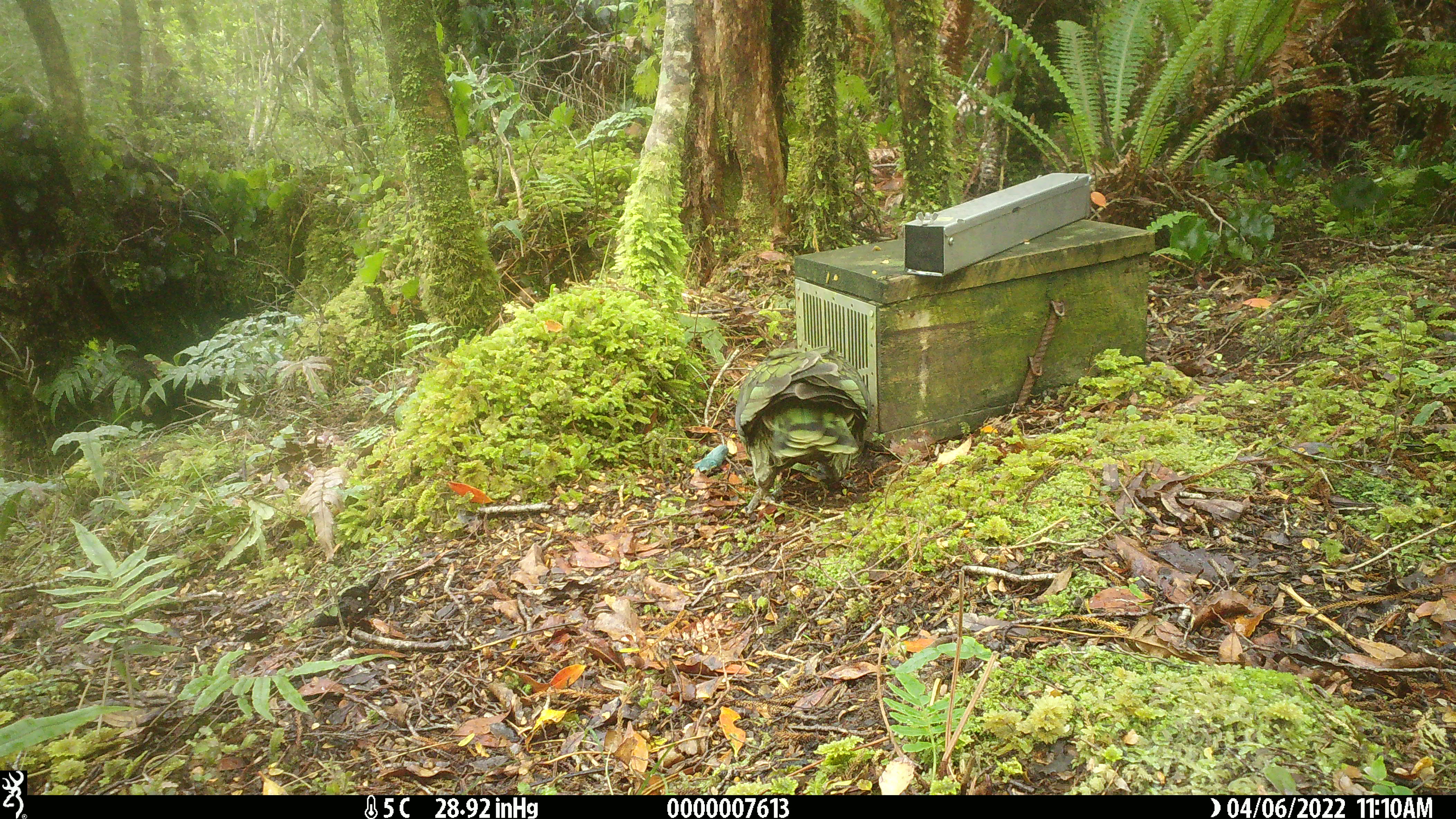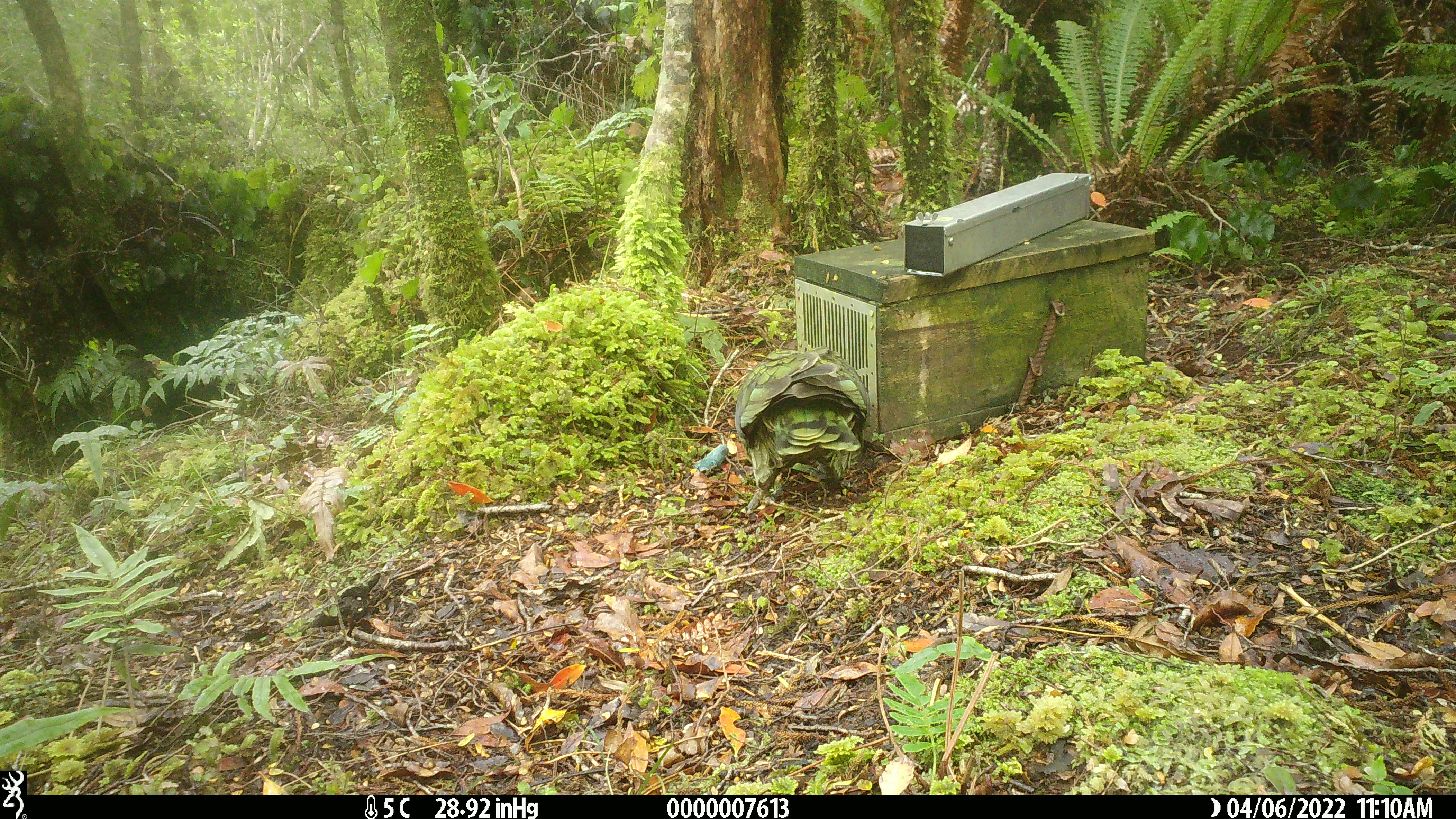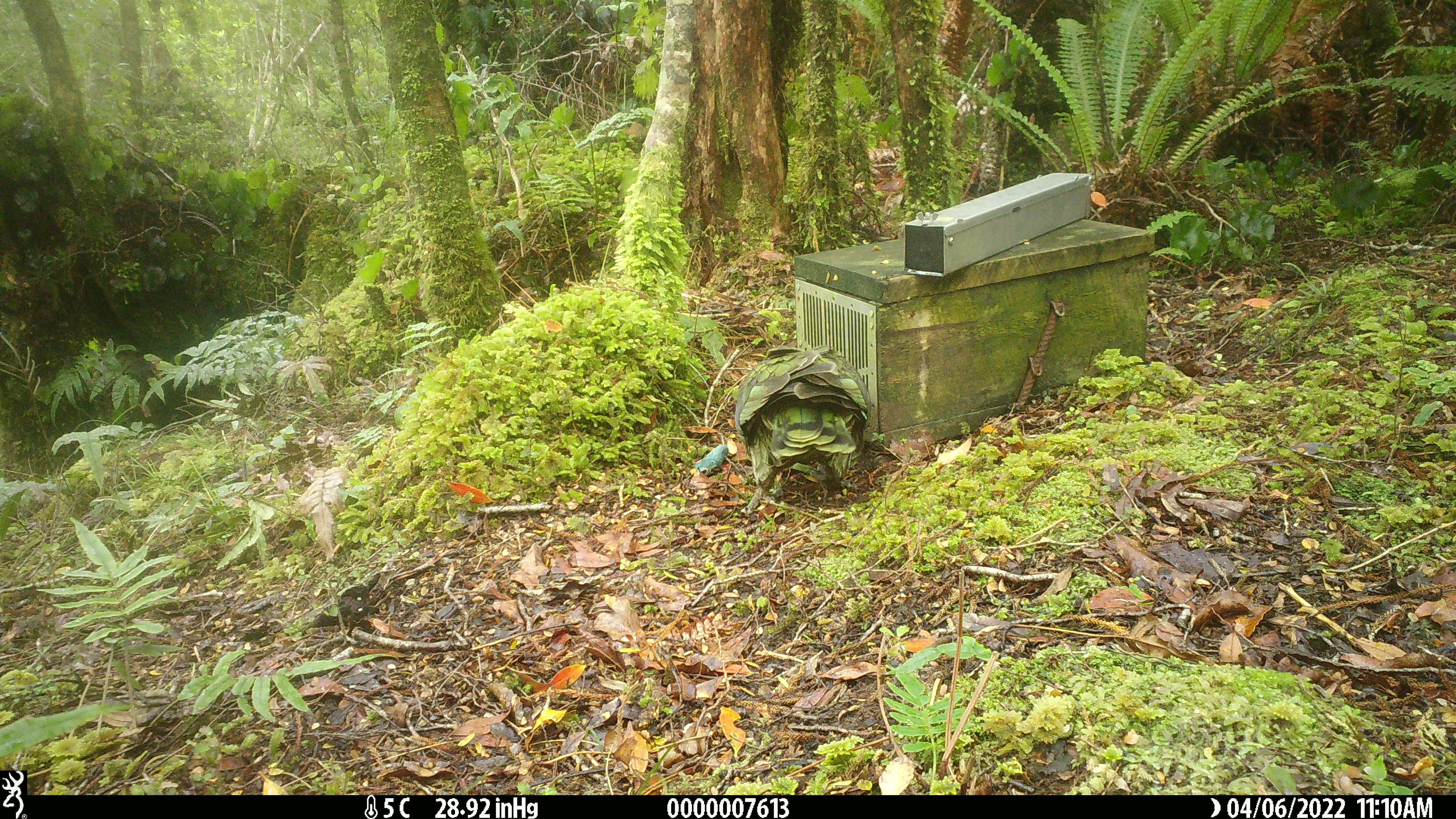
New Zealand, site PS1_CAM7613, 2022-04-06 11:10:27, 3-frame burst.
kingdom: Animalia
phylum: Chordata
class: Aves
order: Psittaciformes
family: Strigopidae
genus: Nestor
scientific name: Nestor notabilis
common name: kea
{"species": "kea (Nestor notabilis)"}